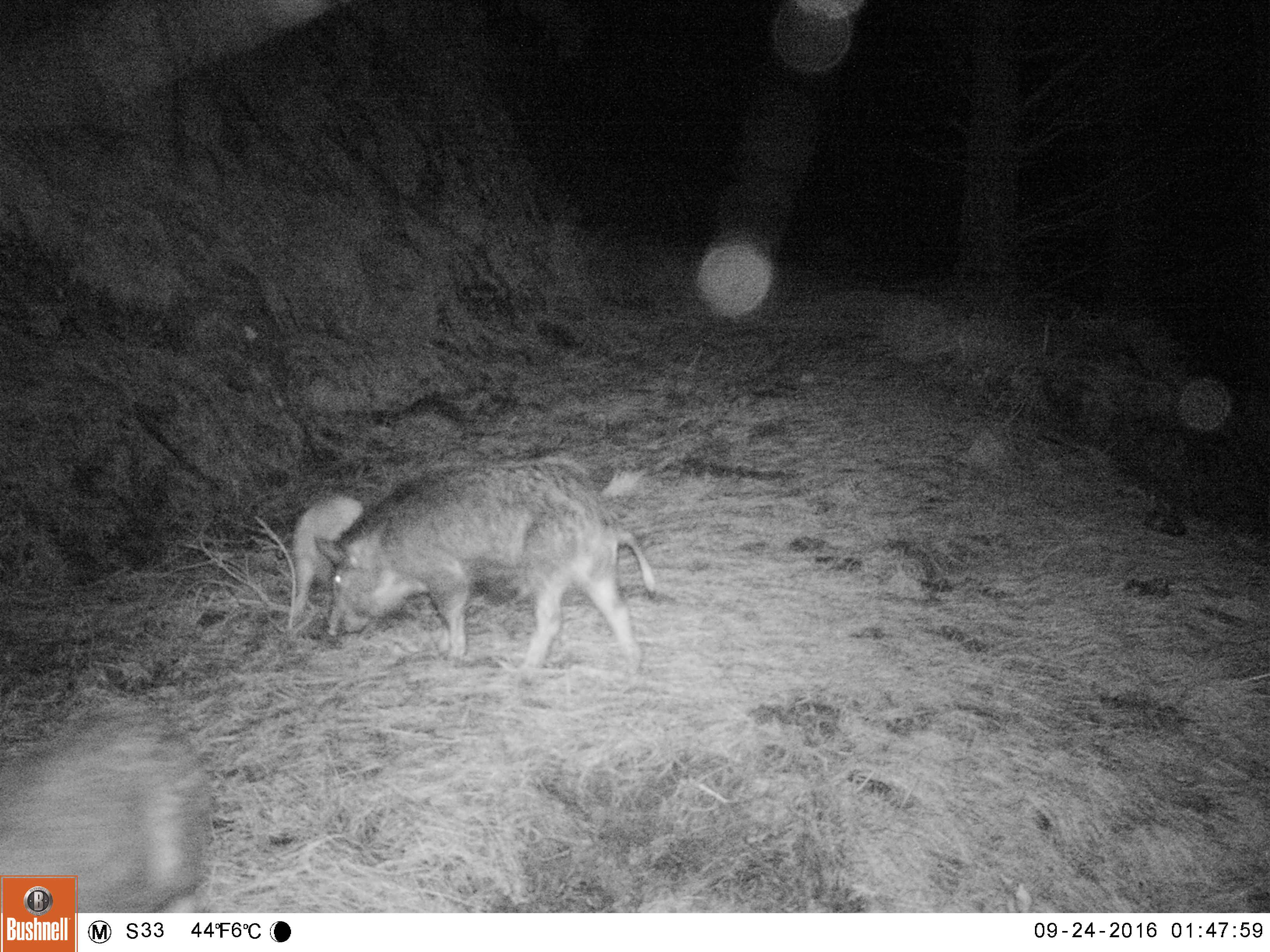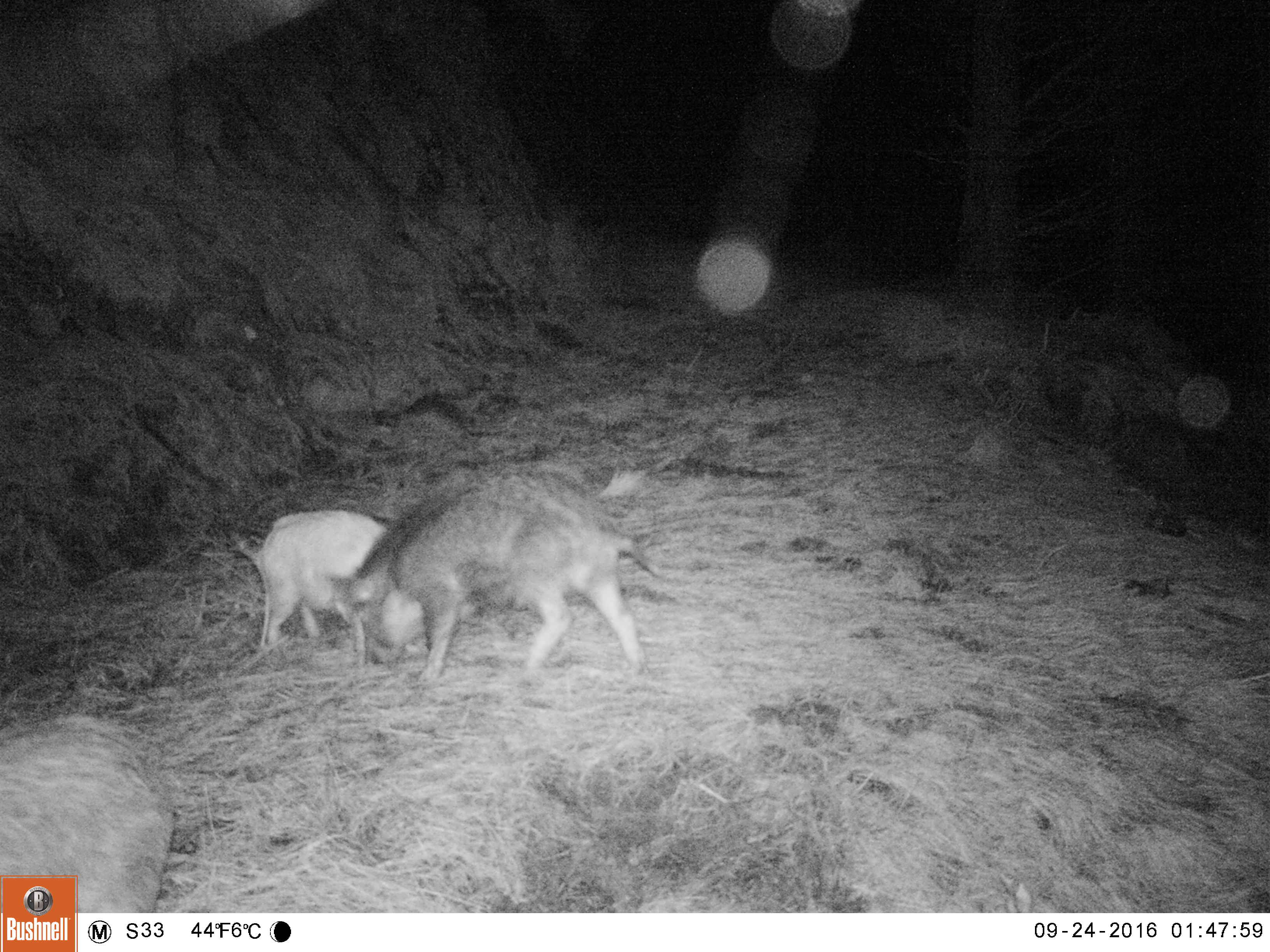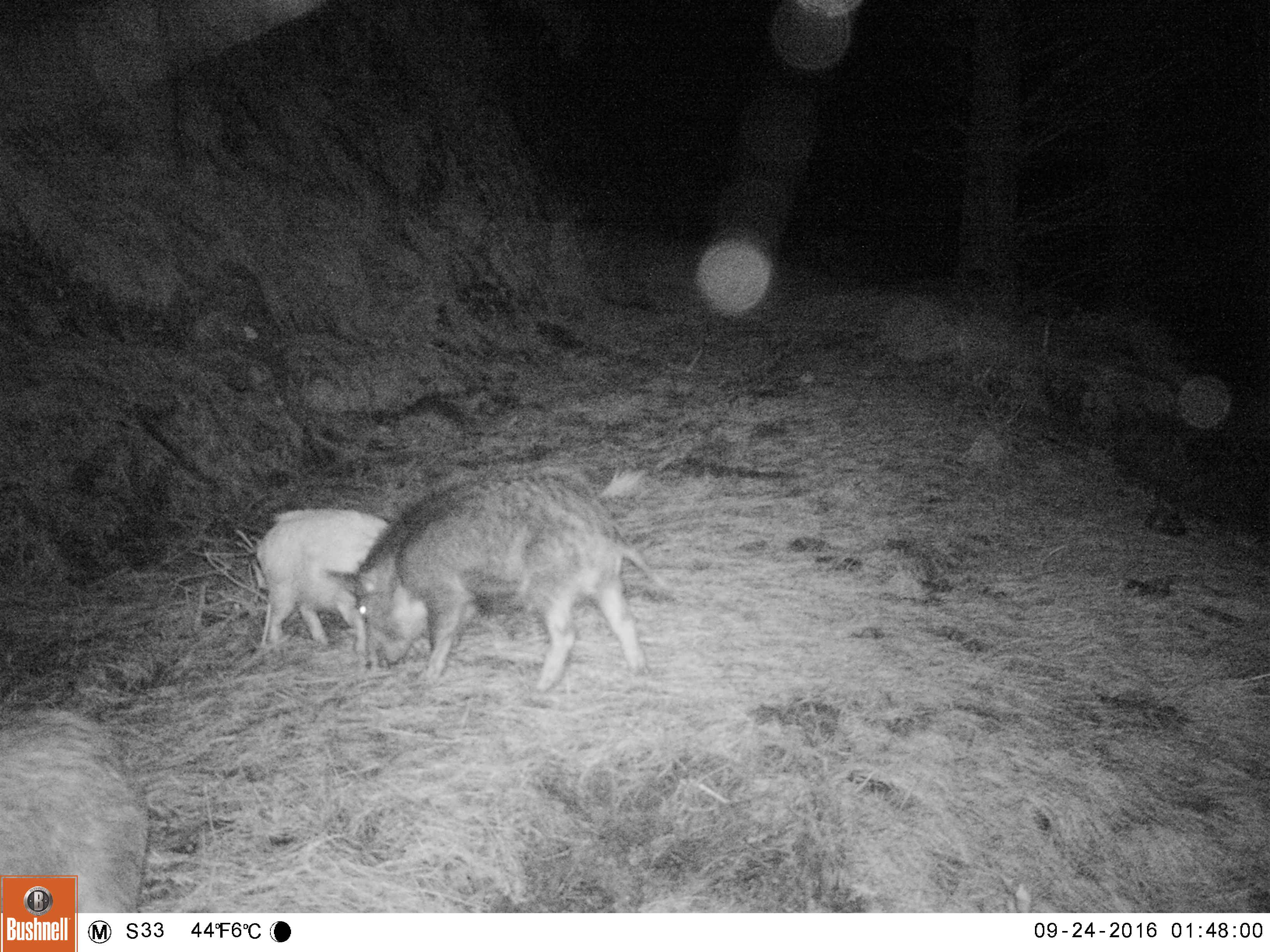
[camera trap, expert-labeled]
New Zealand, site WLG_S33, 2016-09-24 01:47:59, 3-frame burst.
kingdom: Animalia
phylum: Chordata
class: Mammalia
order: Artiodactyla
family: Suidae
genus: Sus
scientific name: Sus scrofa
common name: pig